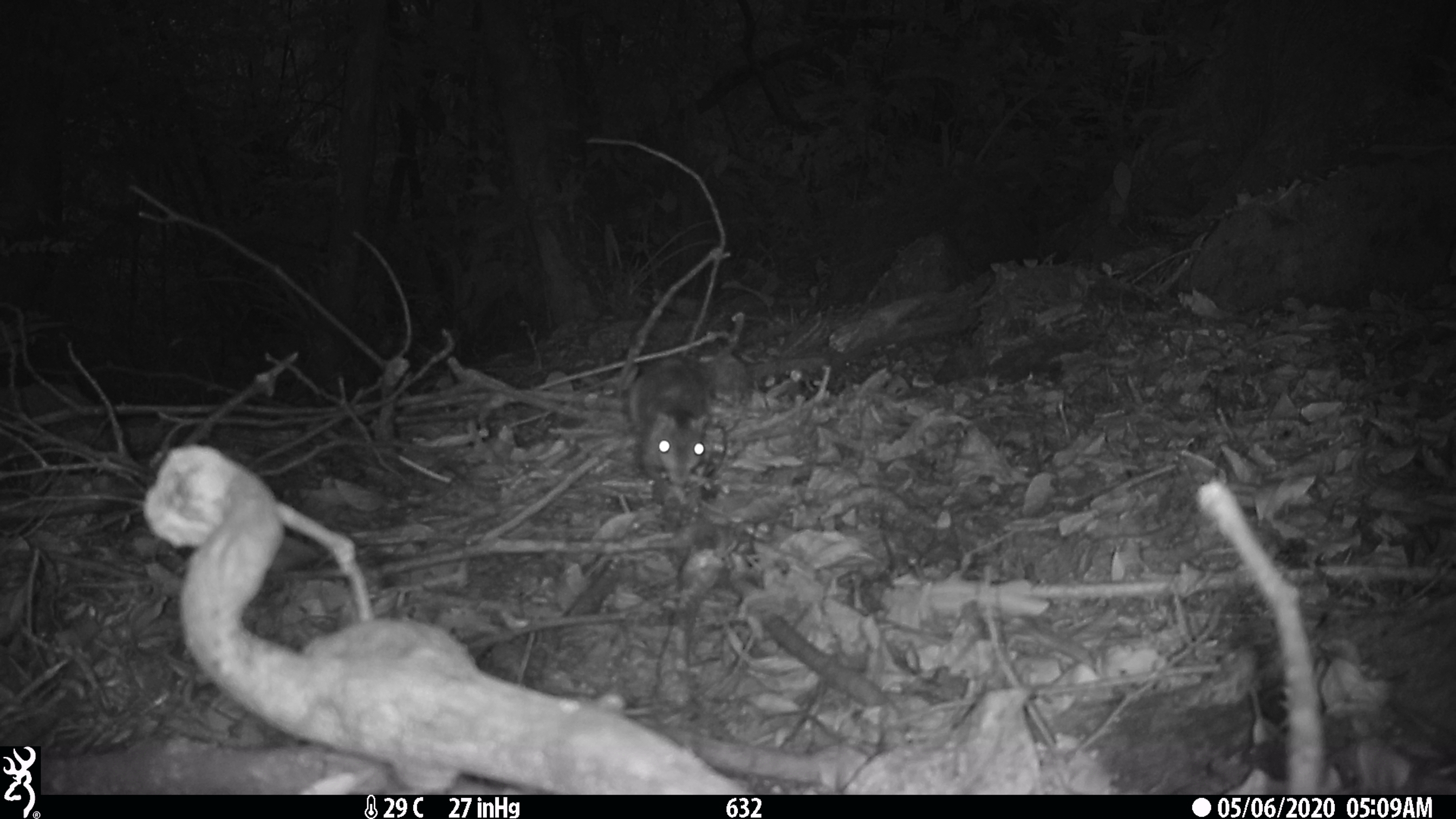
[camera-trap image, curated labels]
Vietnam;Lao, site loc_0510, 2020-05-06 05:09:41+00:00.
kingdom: Animalia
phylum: Chordata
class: Mammalia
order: Rodentia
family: Sciuridae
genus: Sciurus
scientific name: Sciurus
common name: squirrel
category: unidentified squirrel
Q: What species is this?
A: Unidentified squirrel (squirrel) (Sciurus).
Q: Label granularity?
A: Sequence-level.